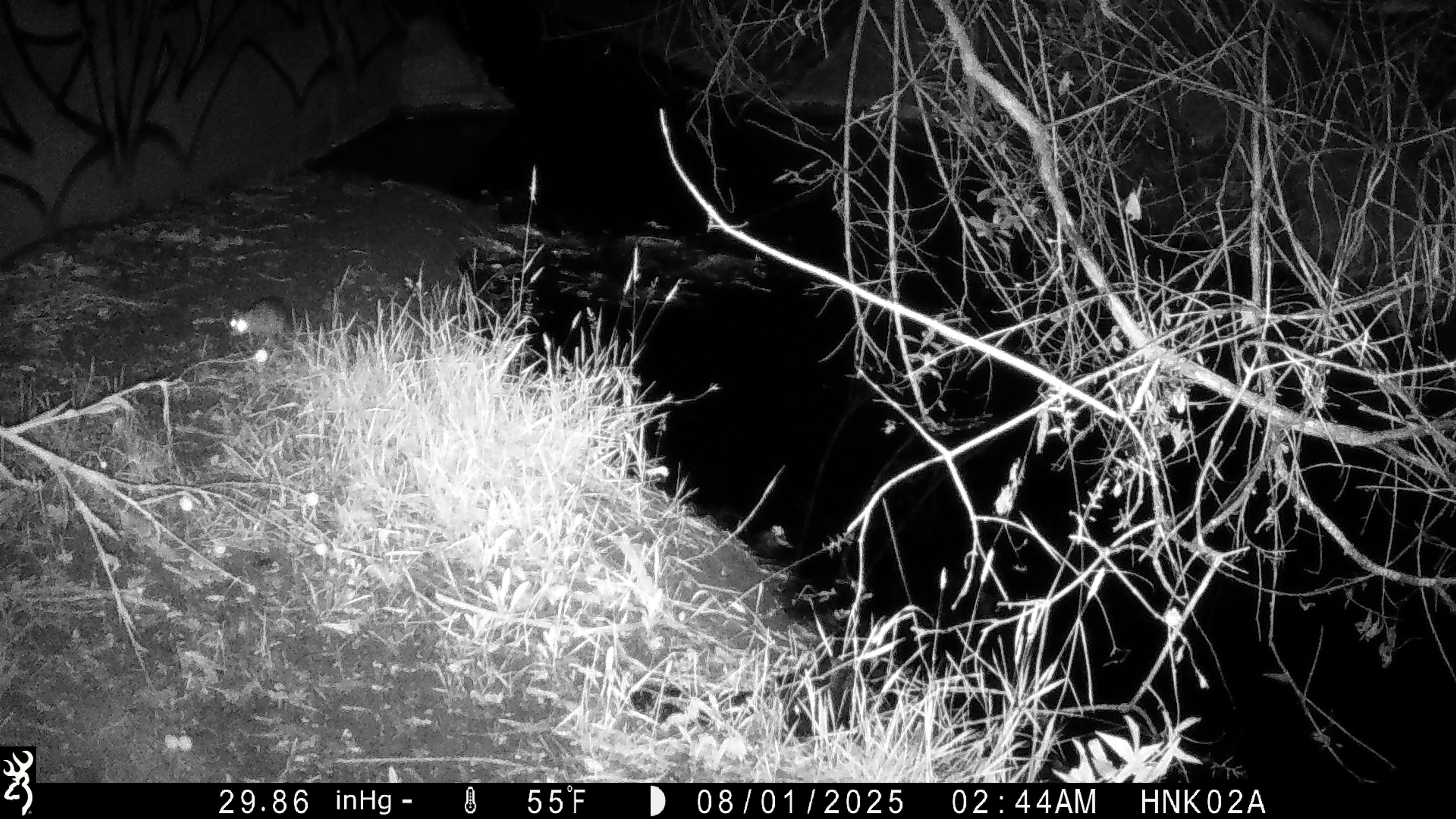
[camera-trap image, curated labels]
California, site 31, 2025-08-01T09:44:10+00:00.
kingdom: Animalia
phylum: Chordata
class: Mammalia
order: Rodentia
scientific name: Rodentia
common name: mouse or rat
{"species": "mouse or rat (Rodentia)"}